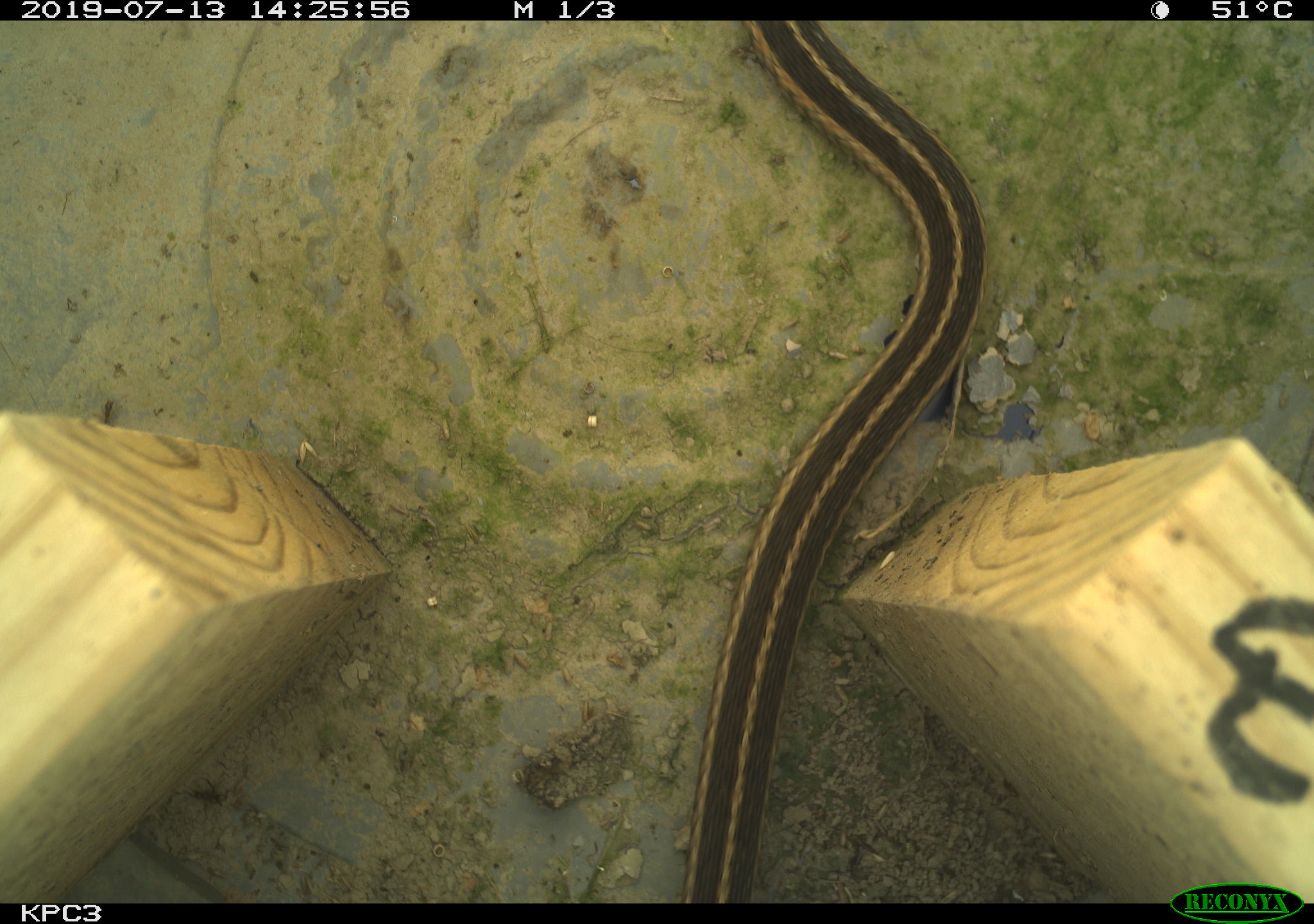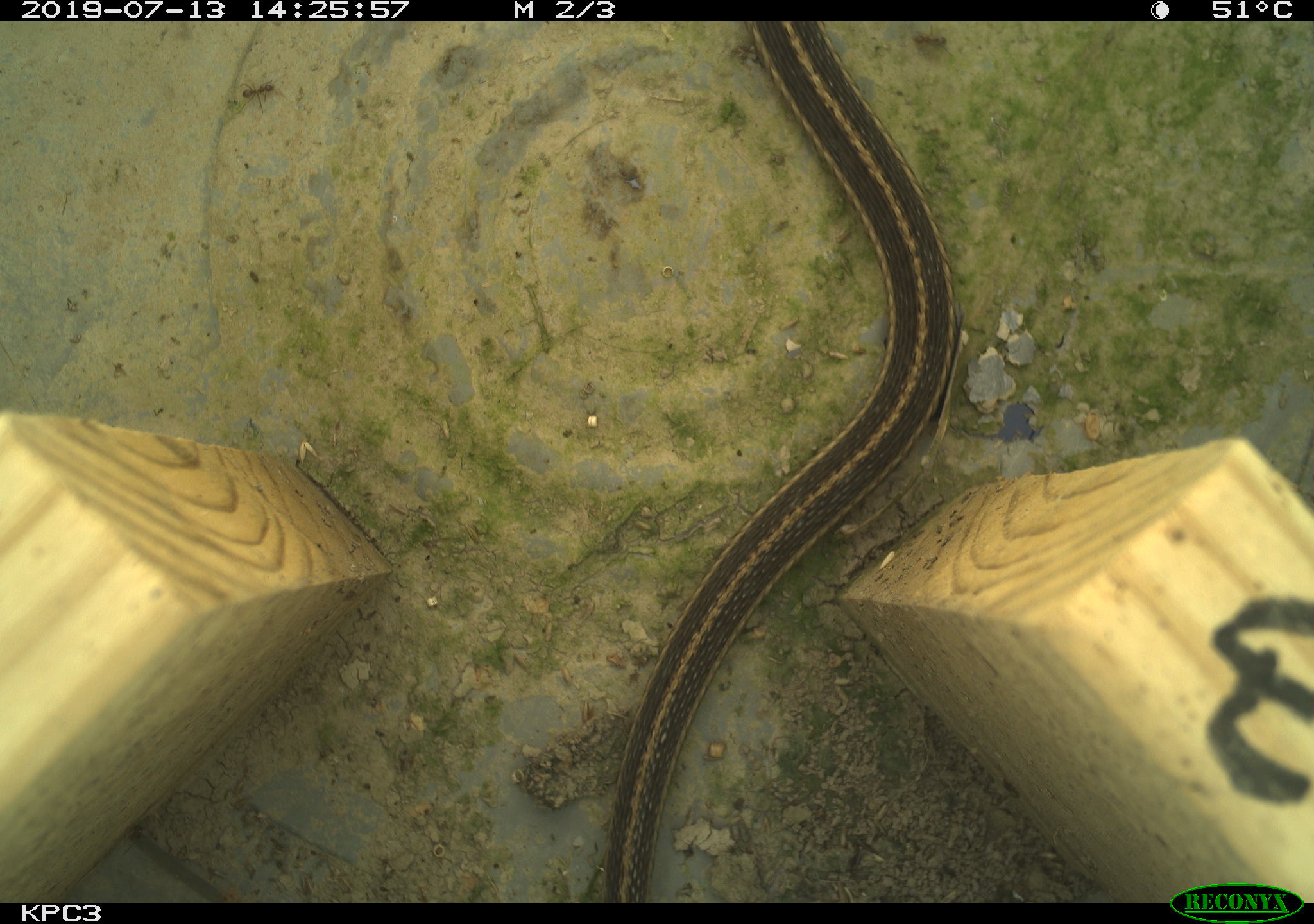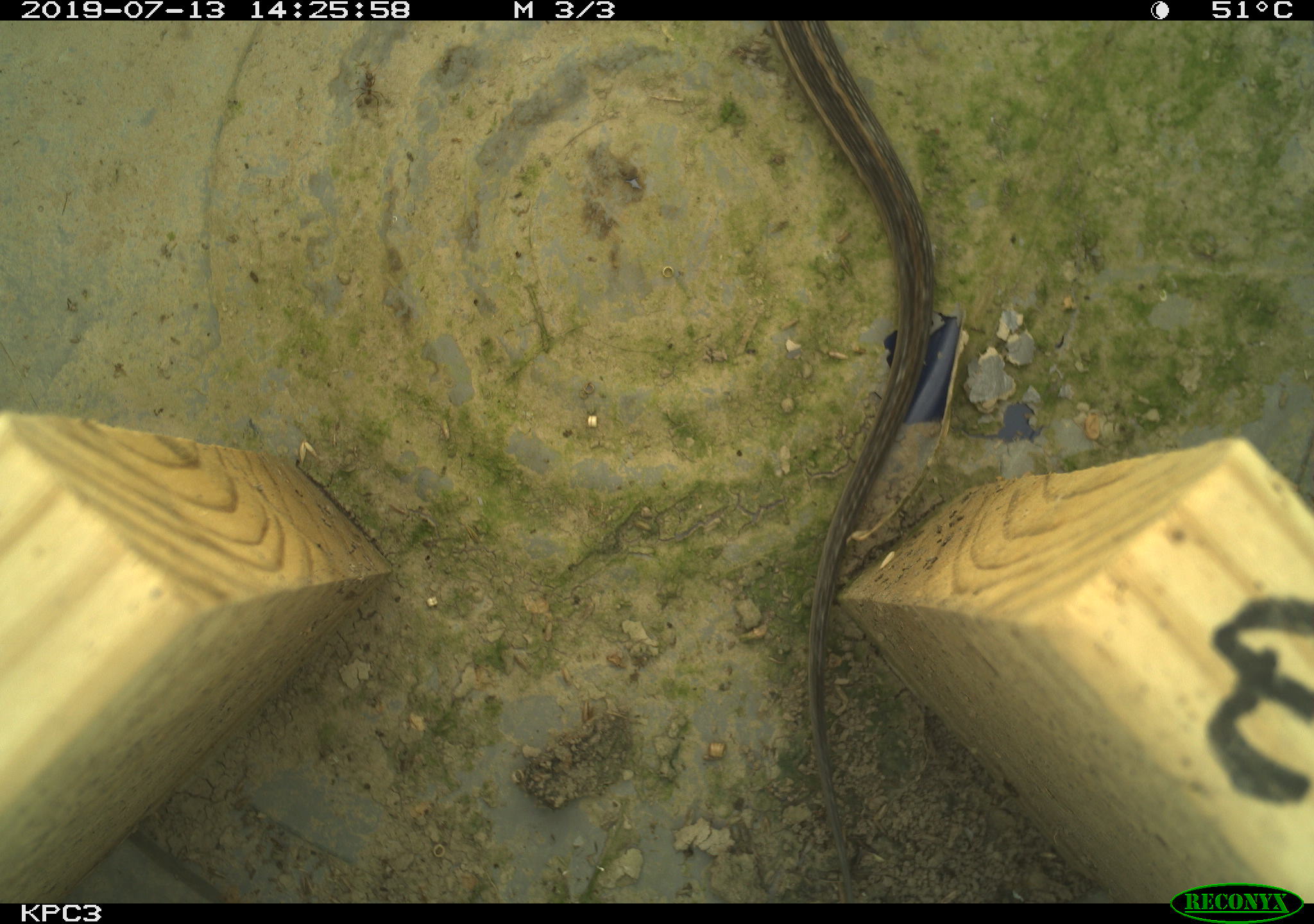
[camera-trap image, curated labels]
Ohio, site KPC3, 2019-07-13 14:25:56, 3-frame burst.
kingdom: Animalia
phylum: Chordata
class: Reptilia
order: Squamata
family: Colubridae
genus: Thamnophis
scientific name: Thamnophis sirtalis sirtalis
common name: eastern gartersnake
Eastern gartersnake (Thamnophis sirtalis sirtalis).